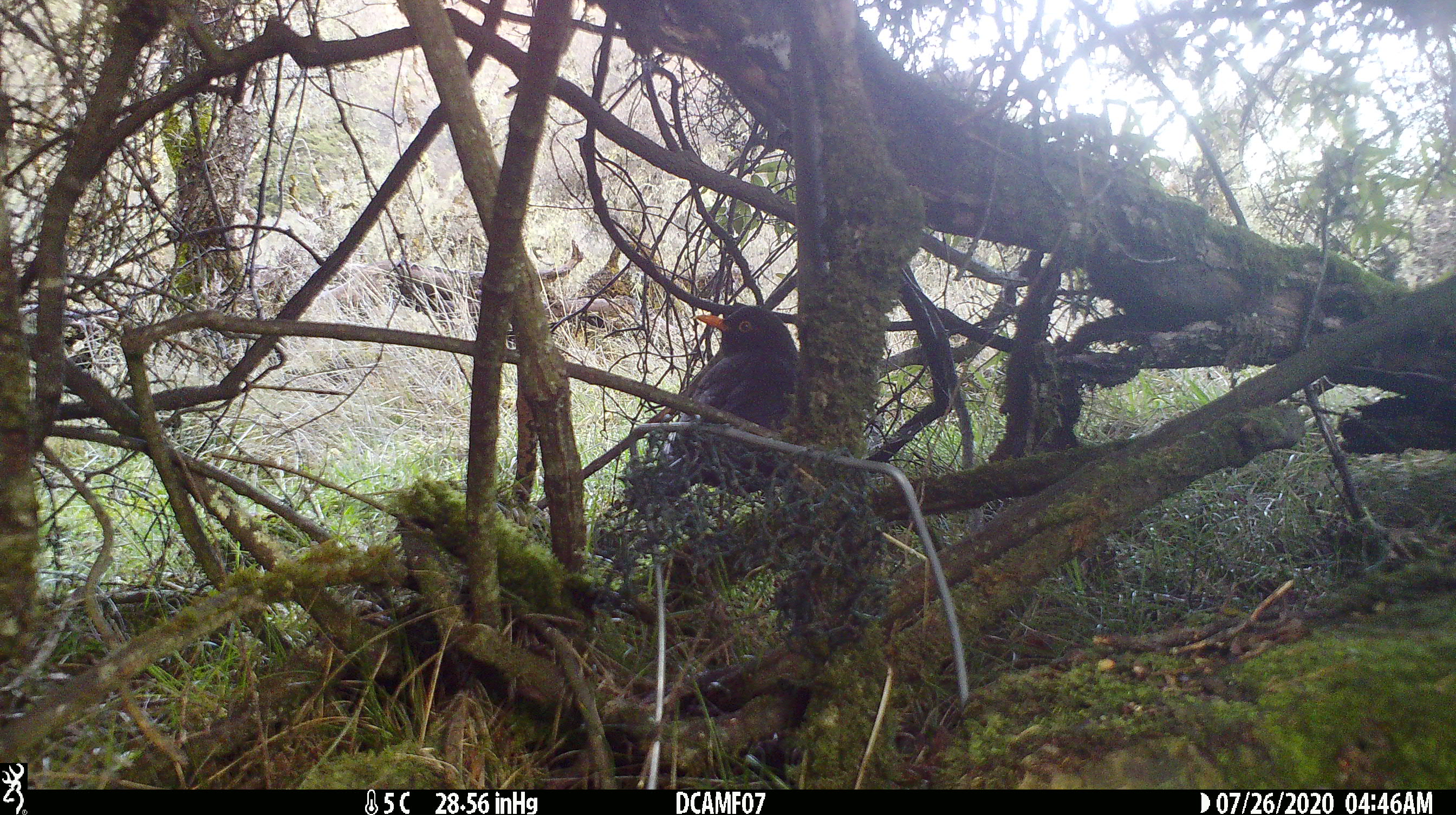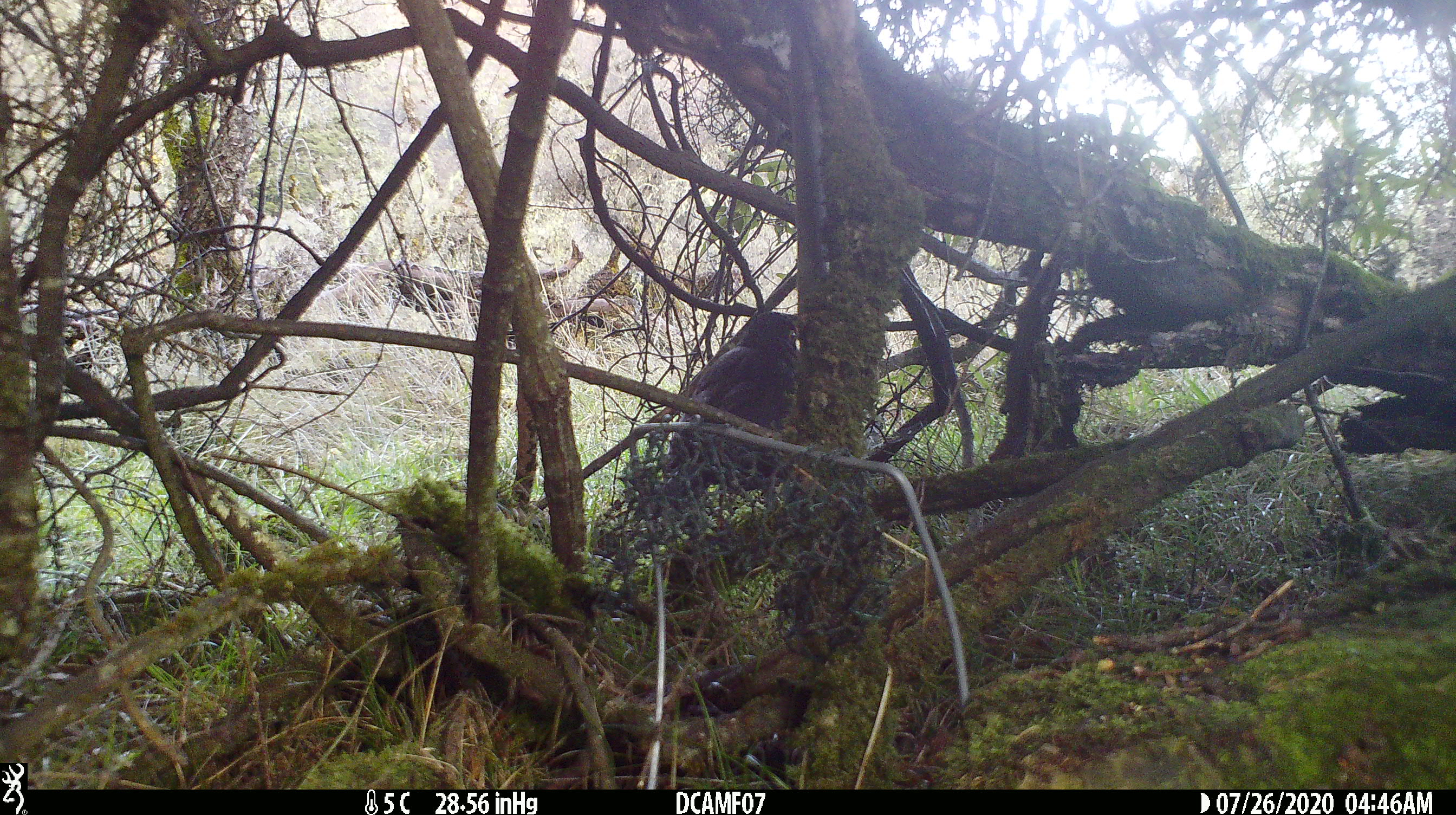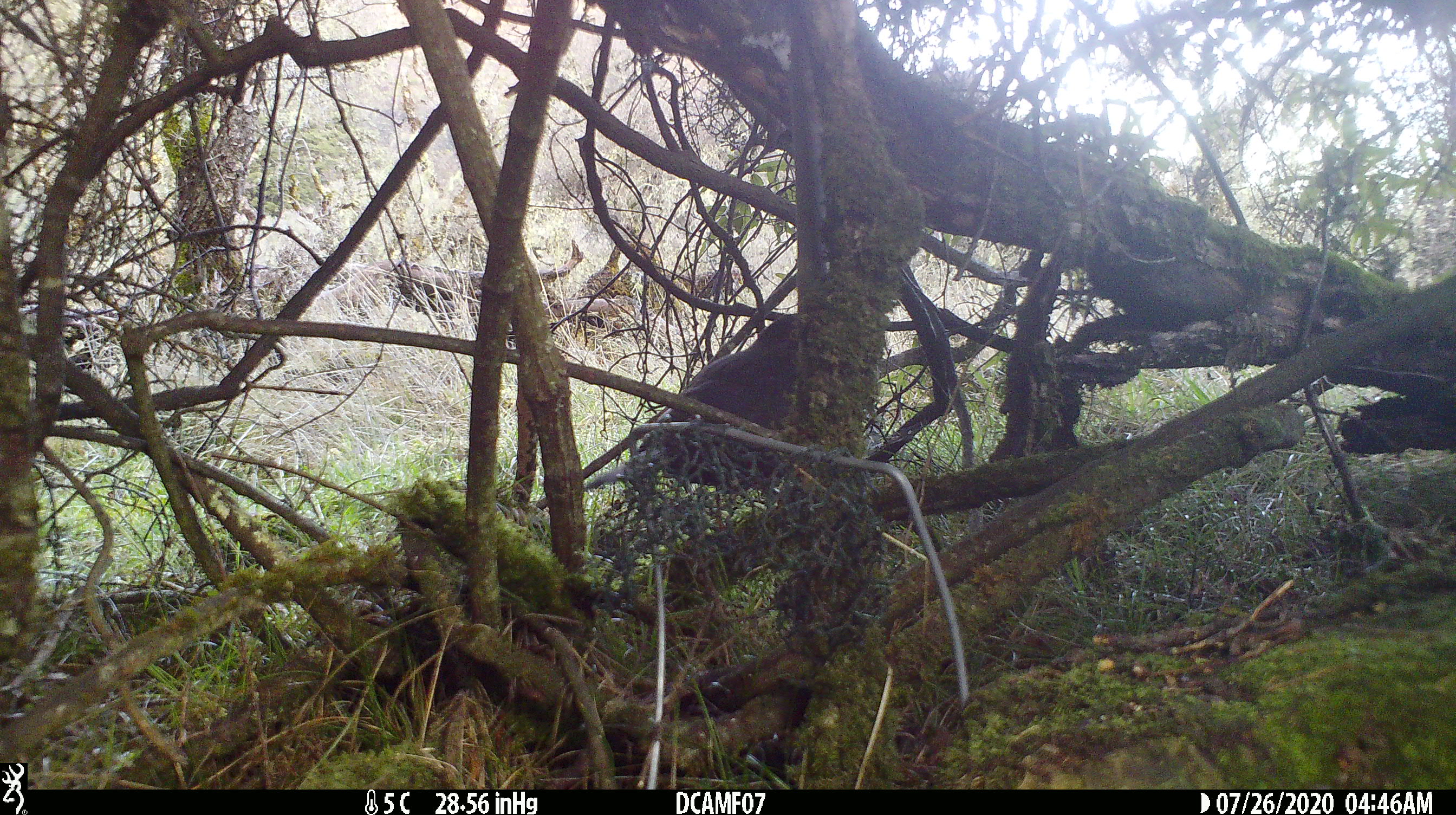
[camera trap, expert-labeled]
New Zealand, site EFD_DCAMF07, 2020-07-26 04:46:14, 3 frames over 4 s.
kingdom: Animalia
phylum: Chordata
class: Aves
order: Passeriformes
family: Turdidae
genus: Turdus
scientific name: Turdus merula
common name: eurasian blackbird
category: blackbird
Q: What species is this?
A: Blackbird (eurasian blackbird) (Turdus merula).